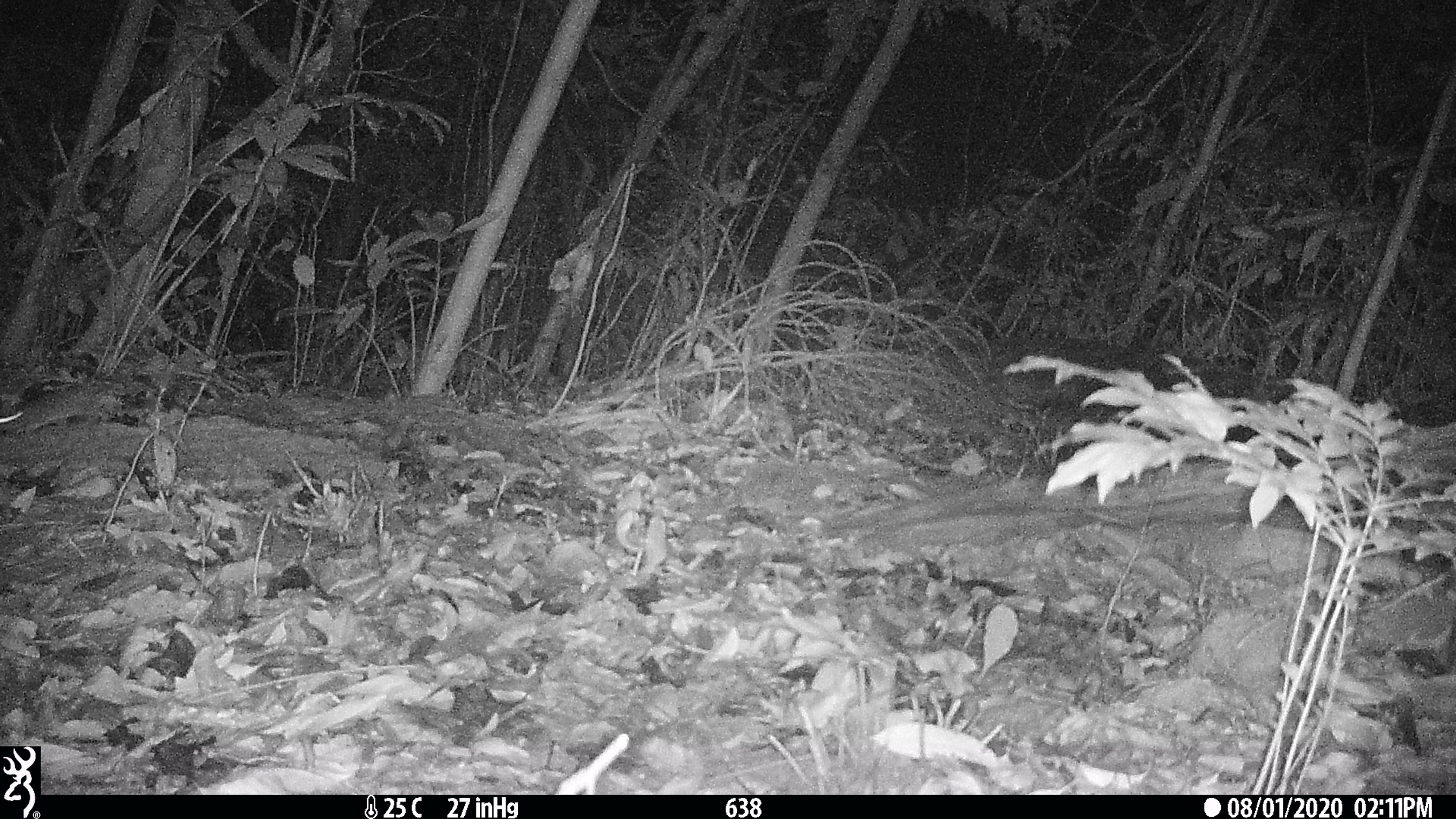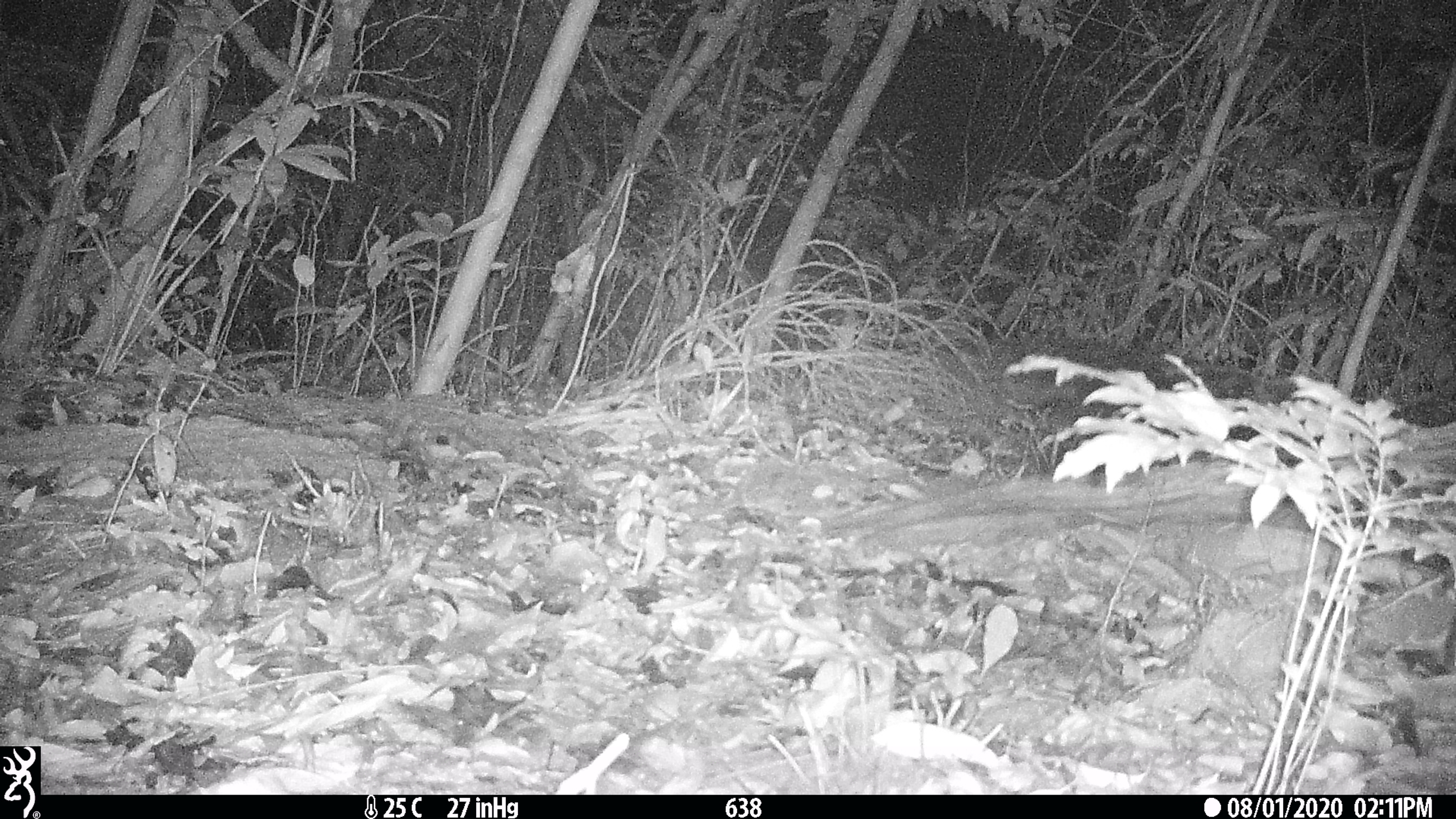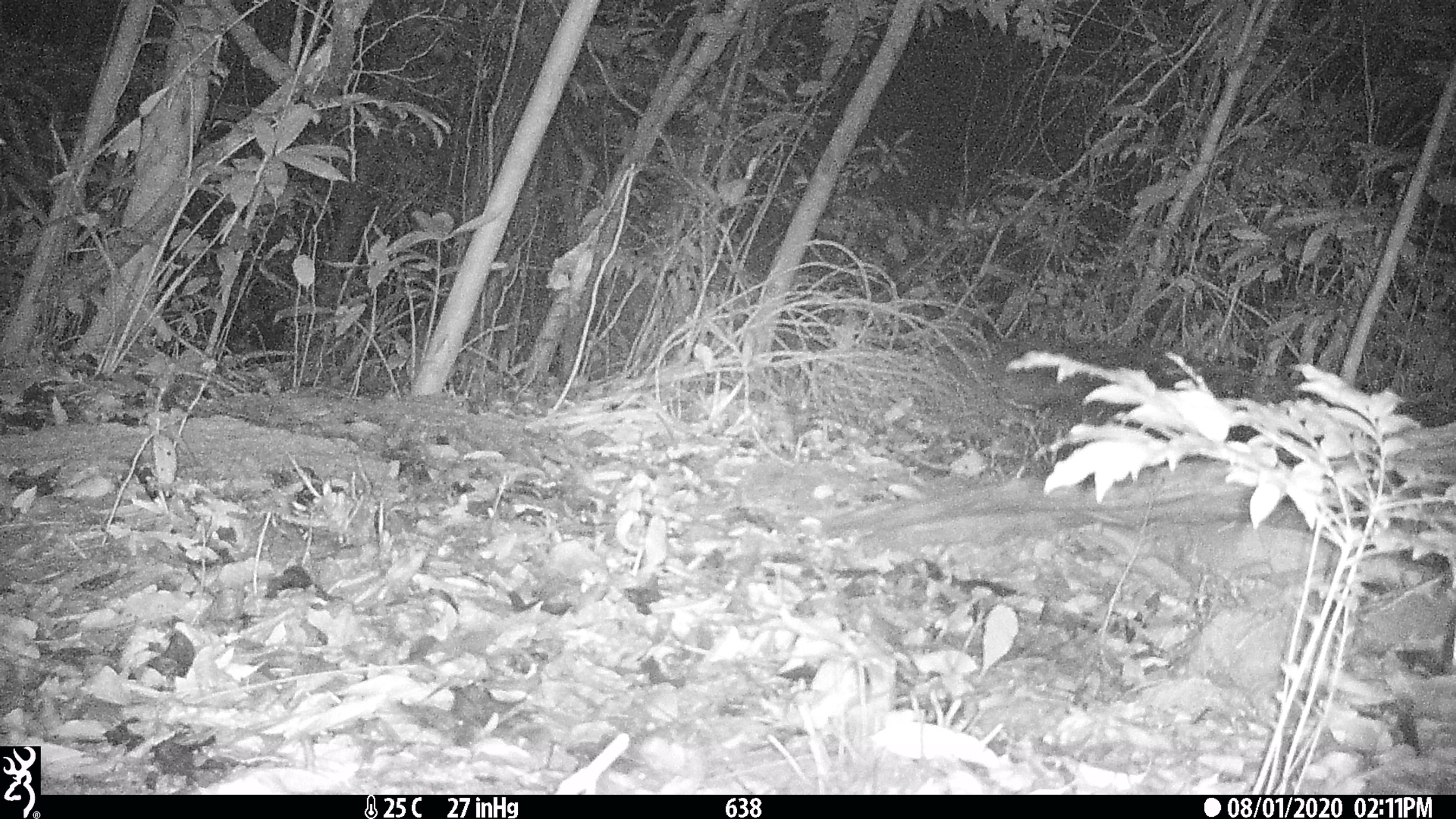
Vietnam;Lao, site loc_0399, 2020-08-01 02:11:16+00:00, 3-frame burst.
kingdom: Animalia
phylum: Chordata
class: Mammalia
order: Rodentia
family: Muridae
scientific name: Muridae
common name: old-world mice and rats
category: unidentified murid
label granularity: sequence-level